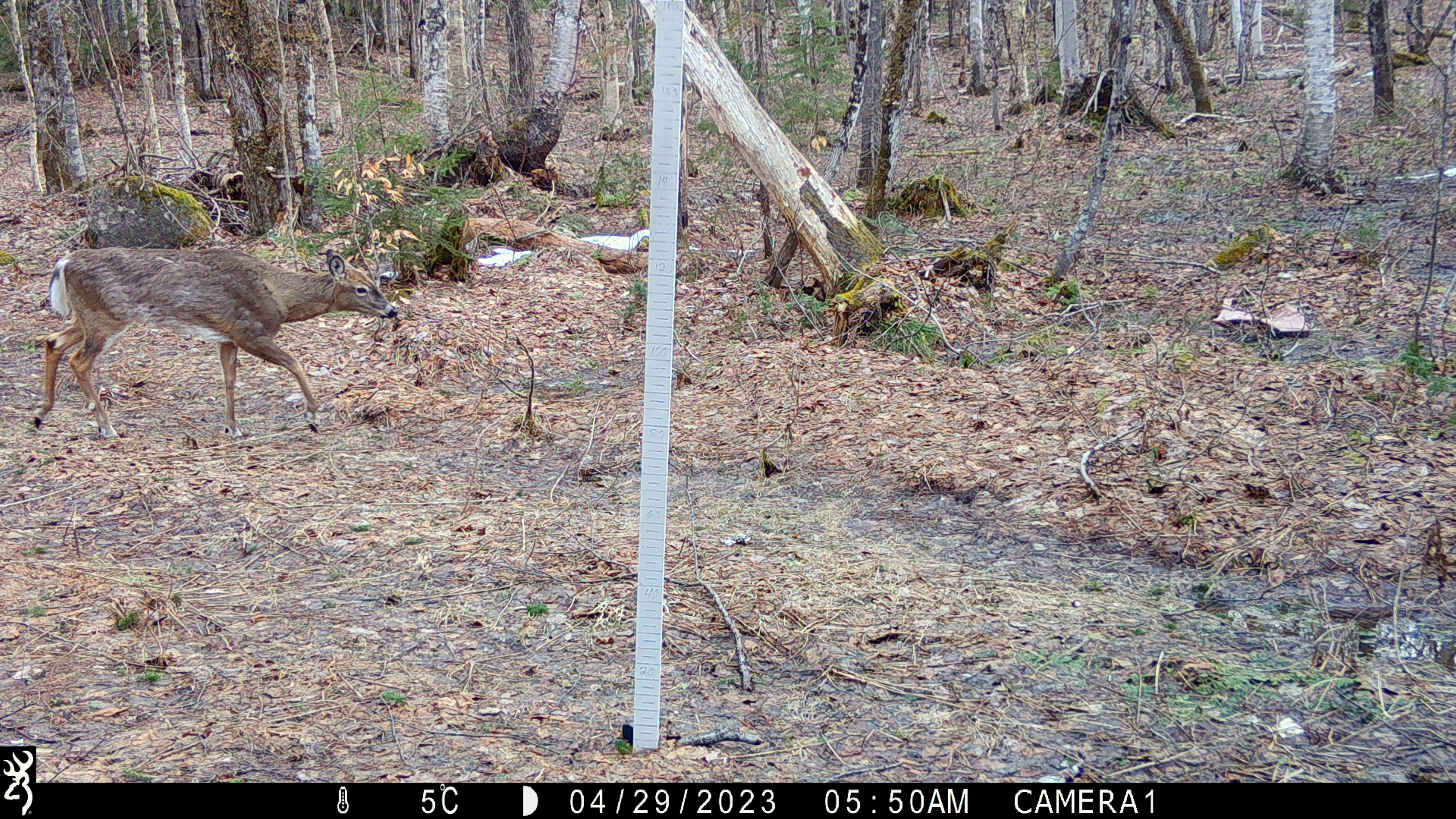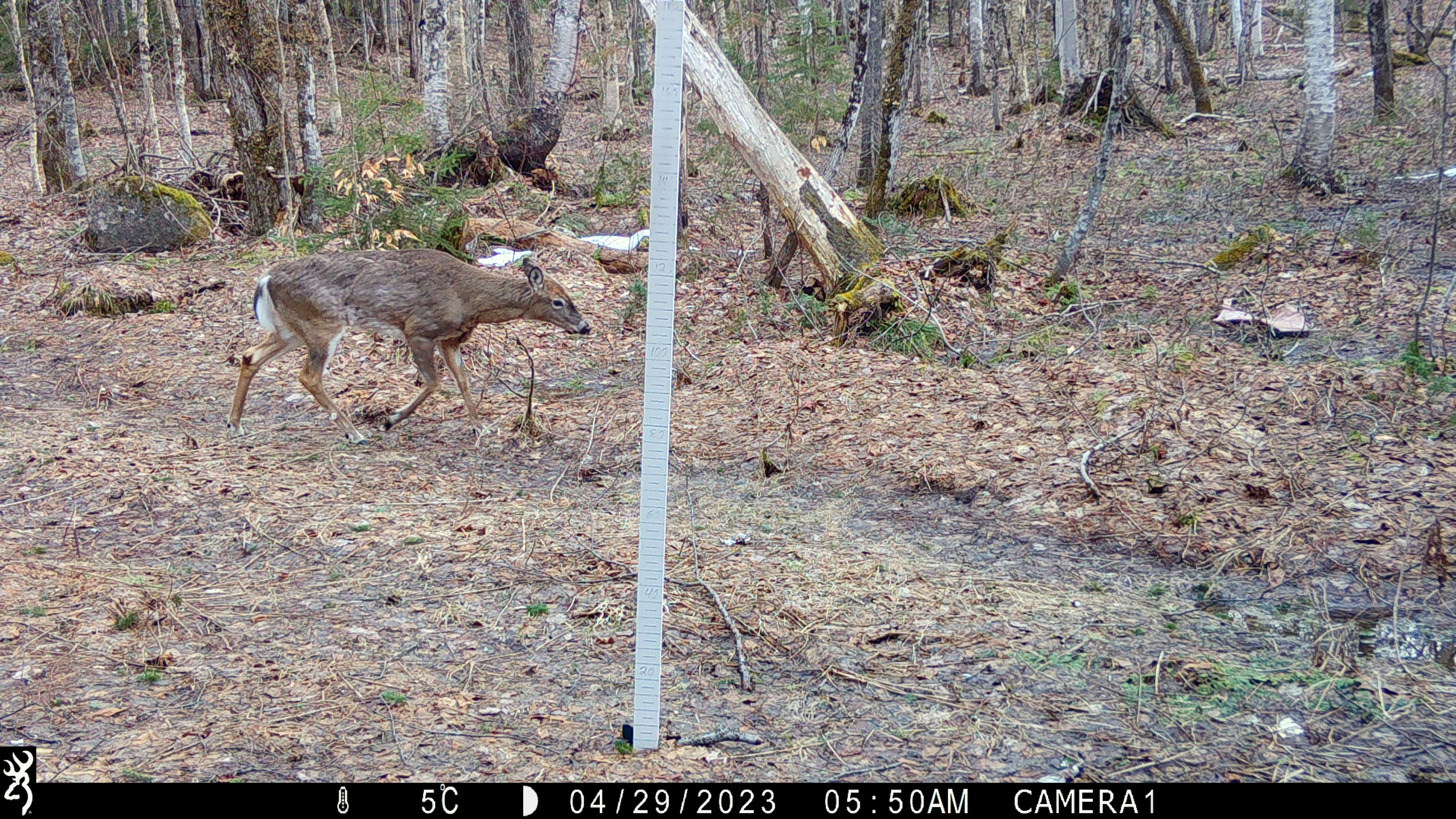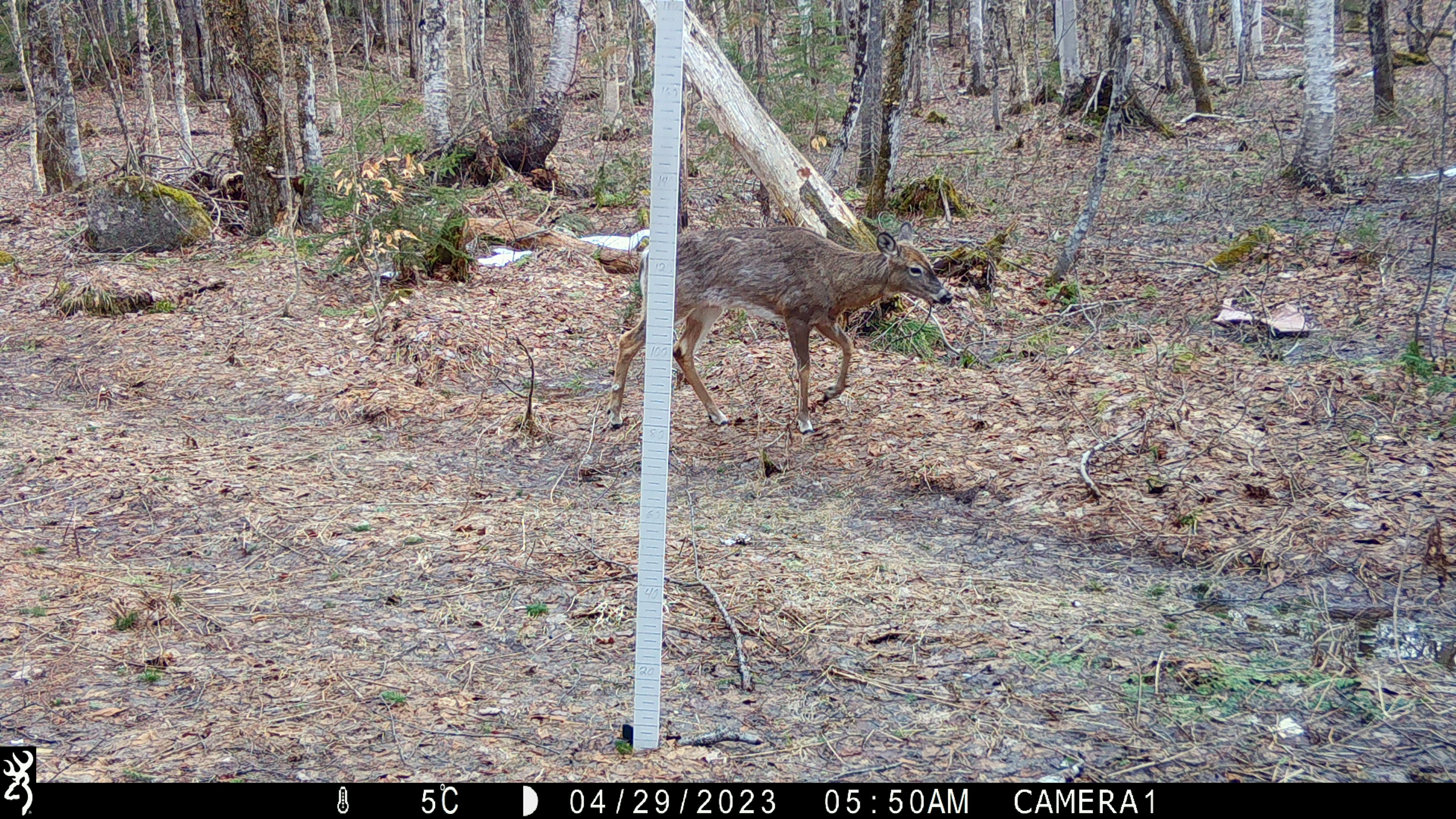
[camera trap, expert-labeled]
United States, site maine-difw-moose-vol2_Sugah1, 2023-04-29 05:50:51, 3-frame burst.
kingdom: Animalia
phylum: Chordata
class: Mammalia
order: Artiodactyla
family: Cervidae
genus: Odocoileus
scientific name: Odocoileus virginianus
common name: white-tailed deer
White-tailed deer (Odocoileus virginianus).